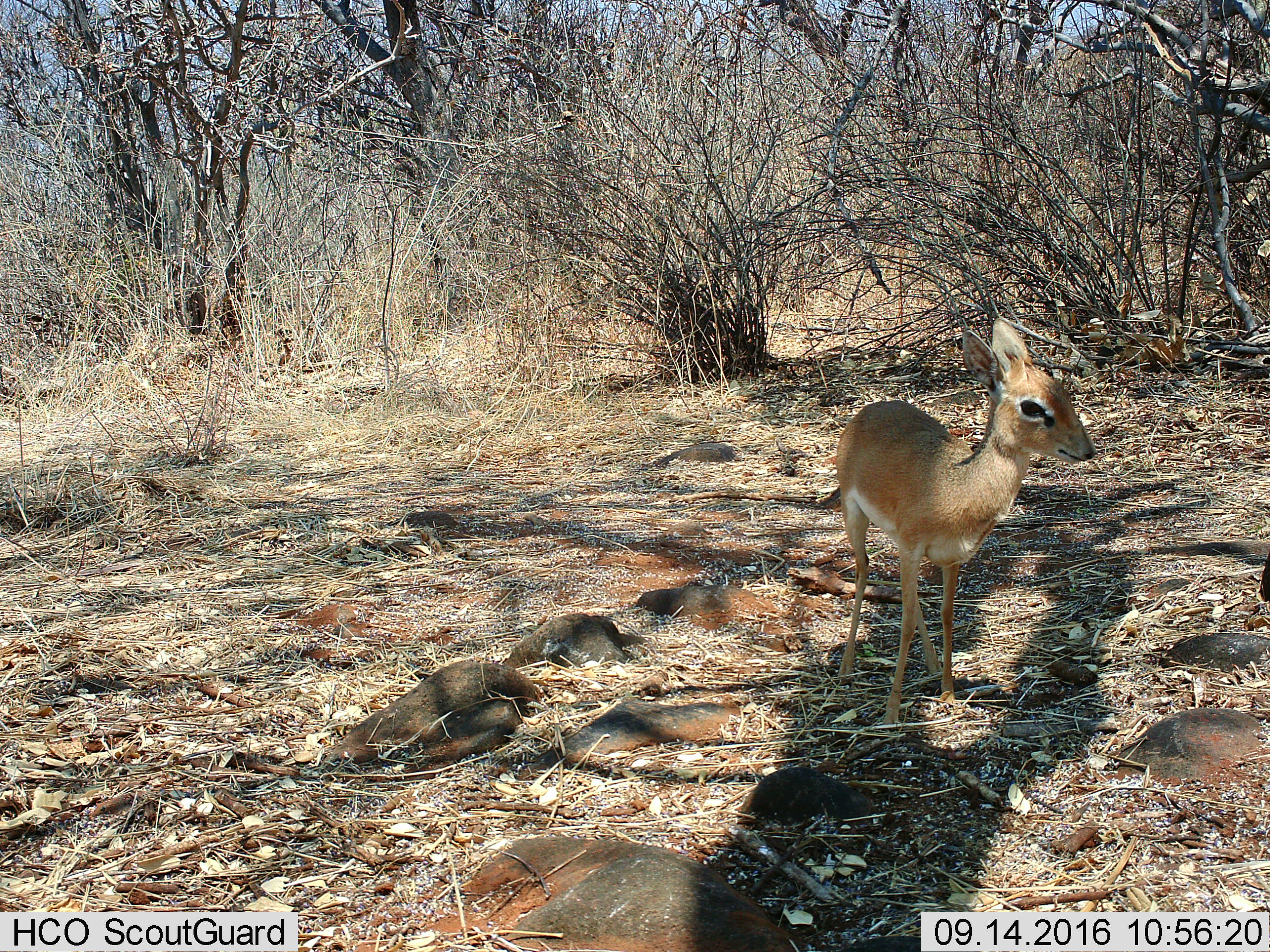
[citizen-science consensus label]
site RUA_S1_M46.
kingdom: Animalia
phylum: Chordata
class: Mammalia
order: Artiodactyla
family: Bovidae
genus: Madoqua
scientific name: Madoqua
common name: dik-dik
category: dikdik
Dikdik (dik-dik) (Madoqua), count 1. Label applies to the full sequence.